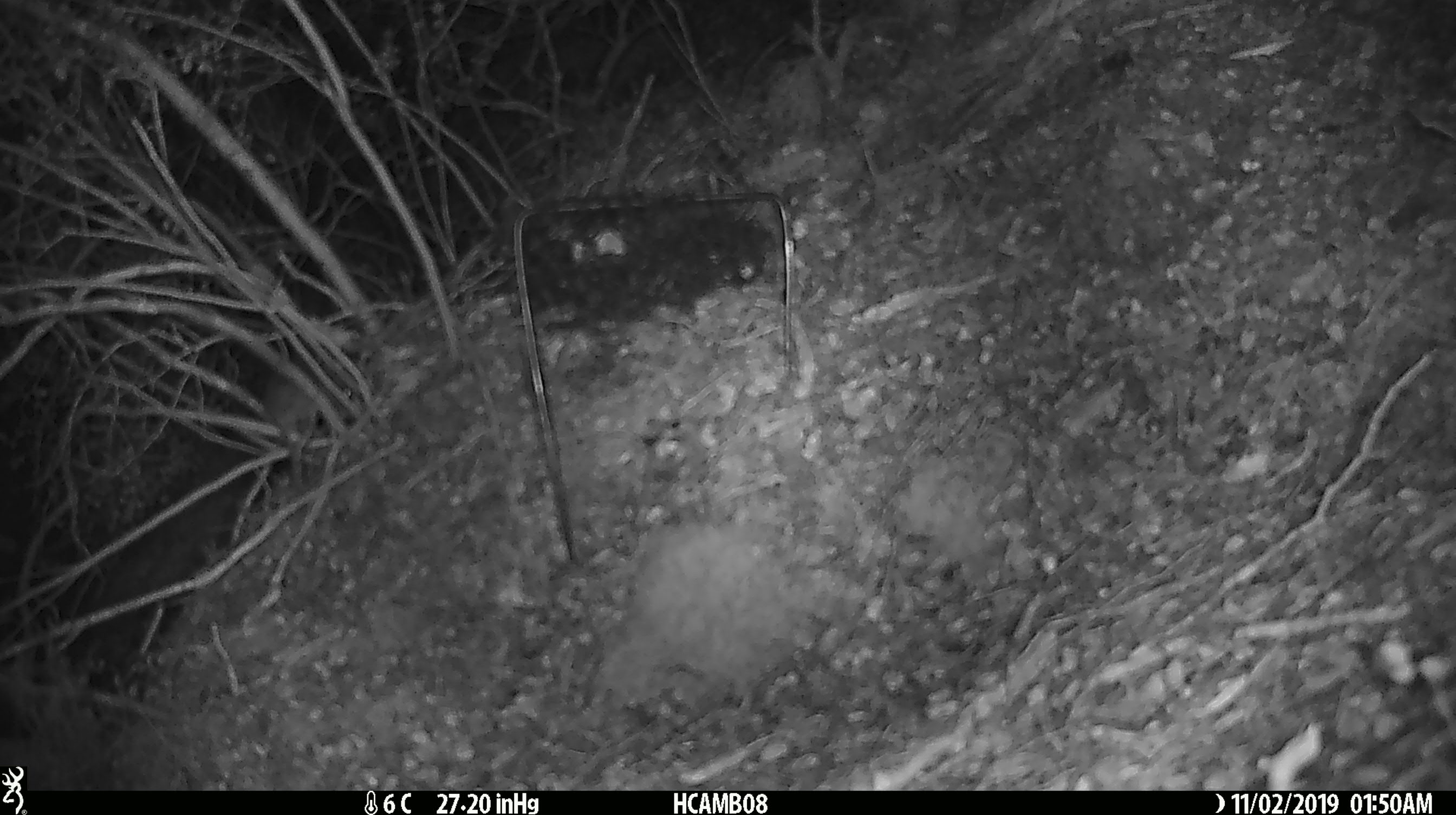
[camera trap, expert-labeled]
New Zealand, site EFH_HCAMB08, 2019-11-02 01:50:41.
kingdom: Animalia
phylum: Chordata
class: Mammalia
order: Rodentia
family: Muridae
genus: Mus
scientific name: Mus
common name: mouse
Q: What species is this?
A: Mouse (Mus).